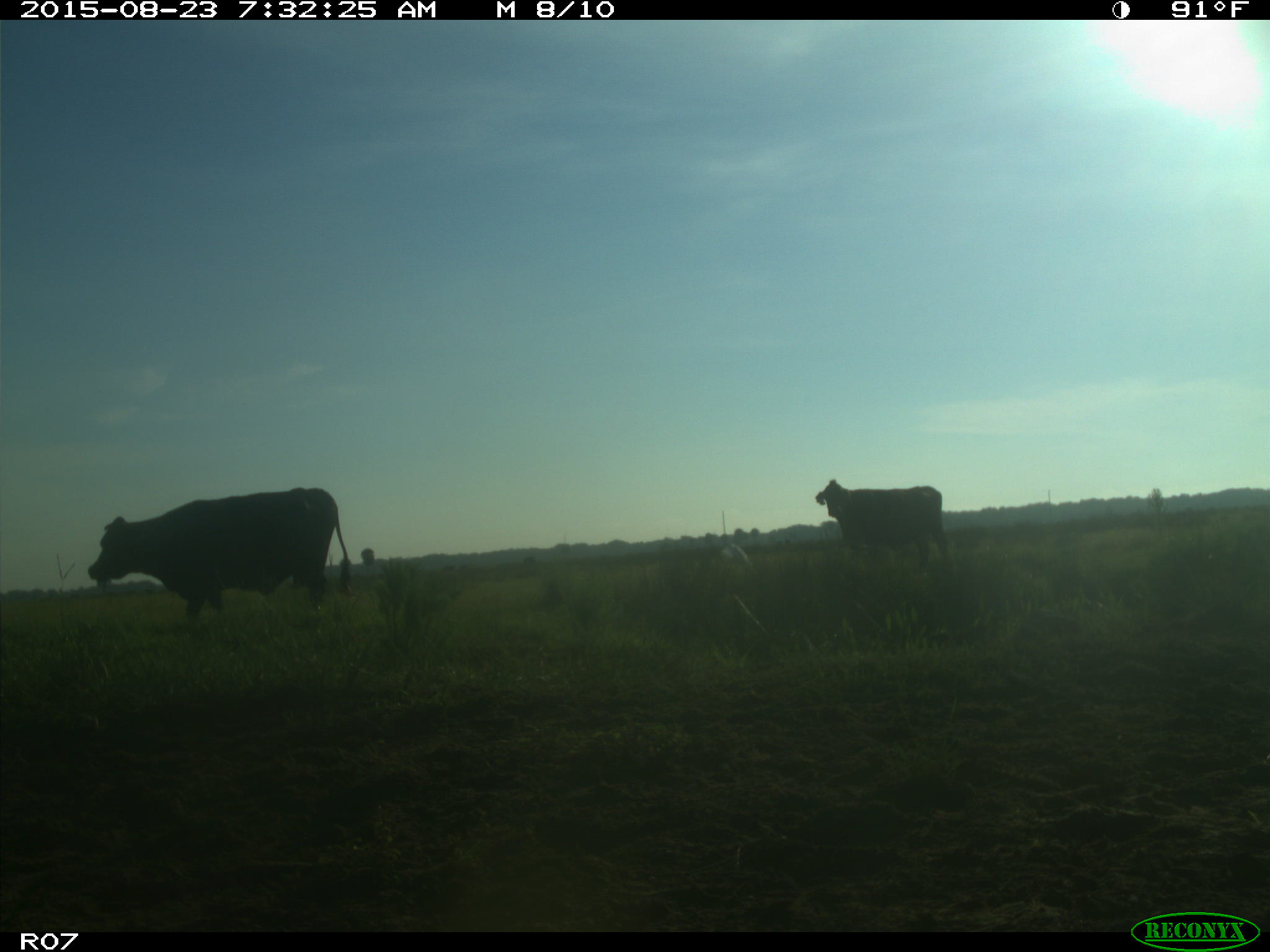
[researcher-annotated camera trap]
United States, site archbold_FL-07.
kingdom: Animalia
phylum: Chordata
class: Mammalia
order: Artiodactyla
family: Bovidae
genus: Bos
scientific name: Bos taurus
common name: domestic cow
Bos taurus (domestic cow).